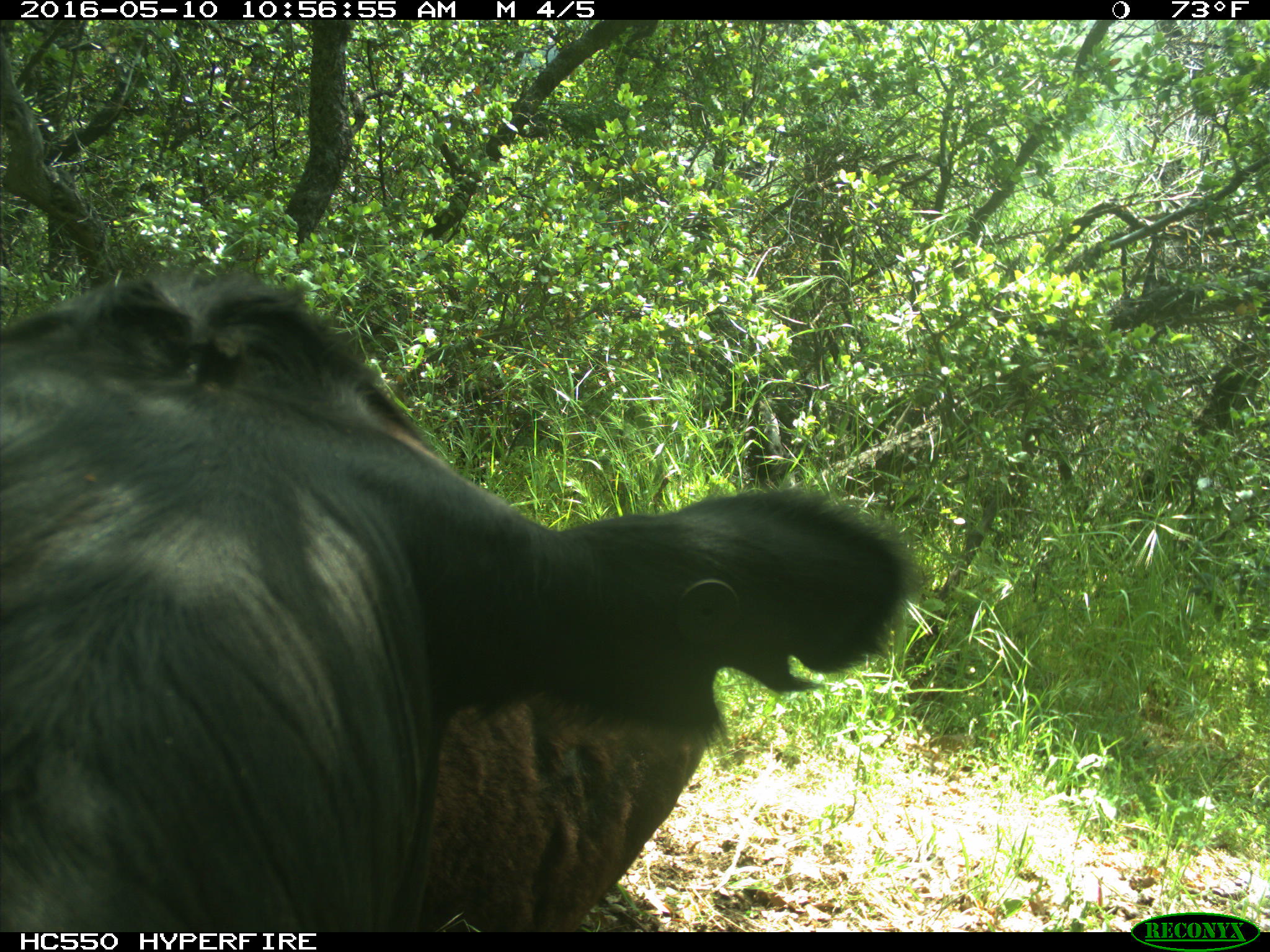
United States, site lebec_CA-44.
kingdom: Animalia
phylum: Chordata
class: Mammalia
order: Artiodactyla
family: Bovidae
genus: Bos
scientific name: Bos taurus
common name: domestic cow